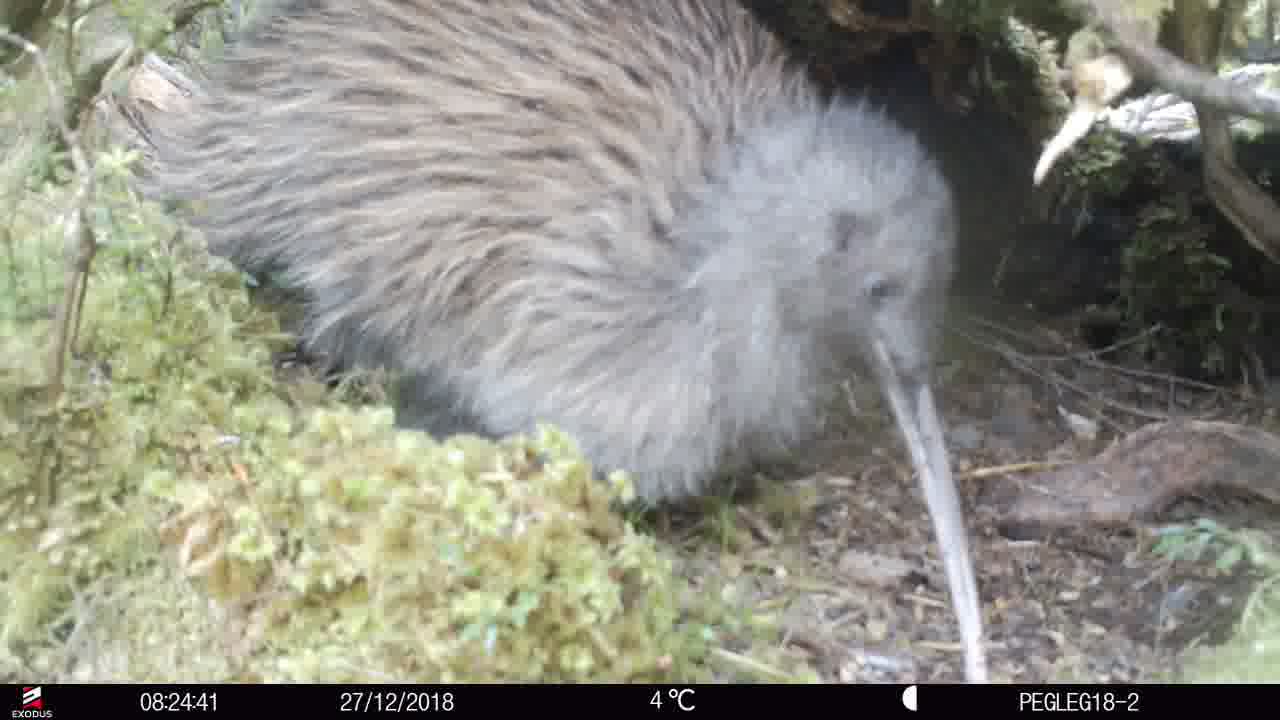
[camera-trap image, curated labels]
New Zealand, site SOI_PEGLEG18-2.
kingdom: Animalia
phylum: Chordata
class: Aves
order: Apterygiformes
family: Apterygidae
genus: Apteryx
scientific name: Apteryx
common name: kiwi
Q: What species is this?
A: Kiwi (Apteryx).